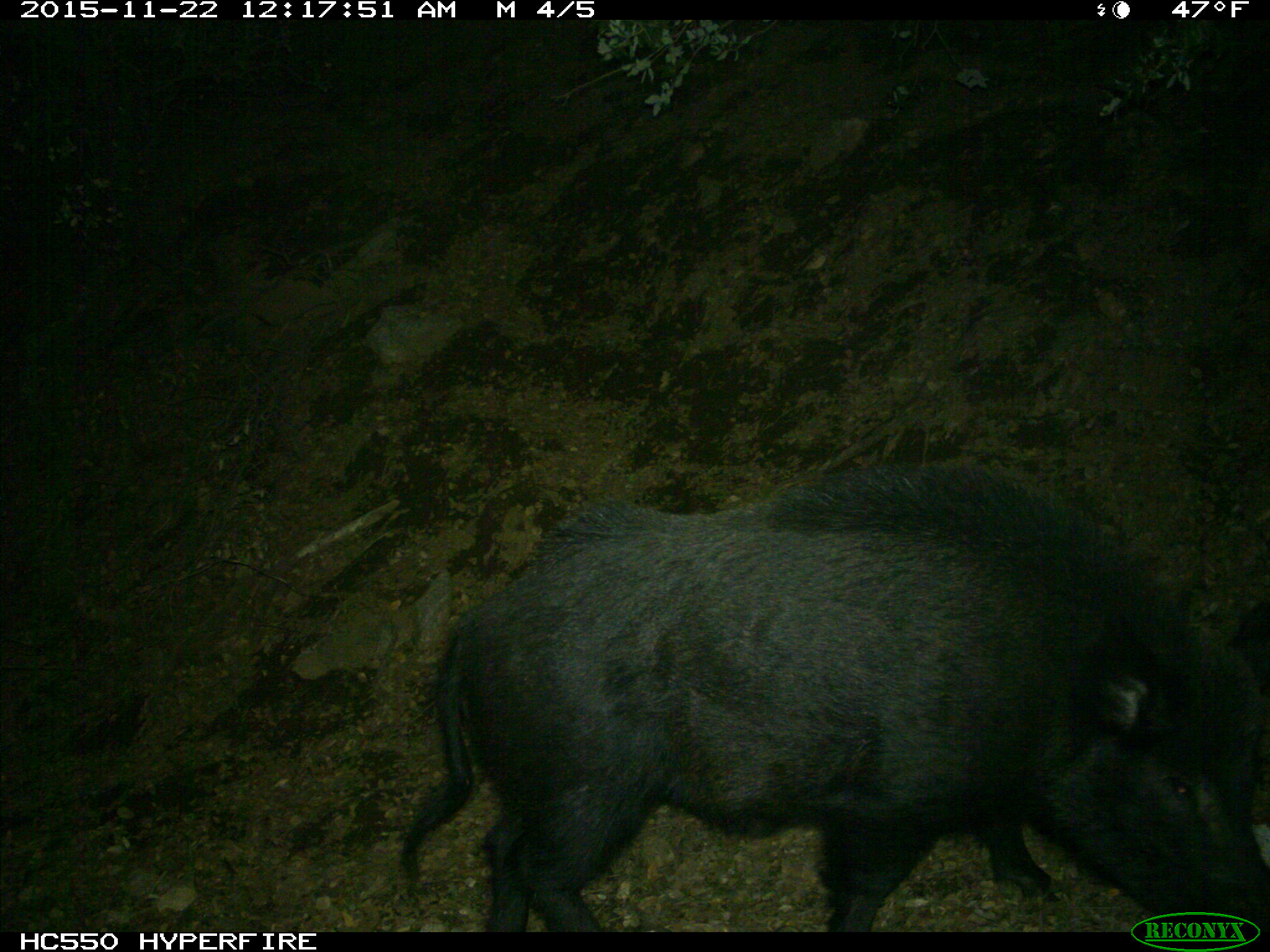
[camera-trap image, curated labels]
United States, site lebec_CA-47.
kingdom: Animalia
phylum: Chordata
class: Mammalia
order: Artiodactyla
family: Suidae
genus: Sus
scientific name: Sus scrofa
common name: wild boar